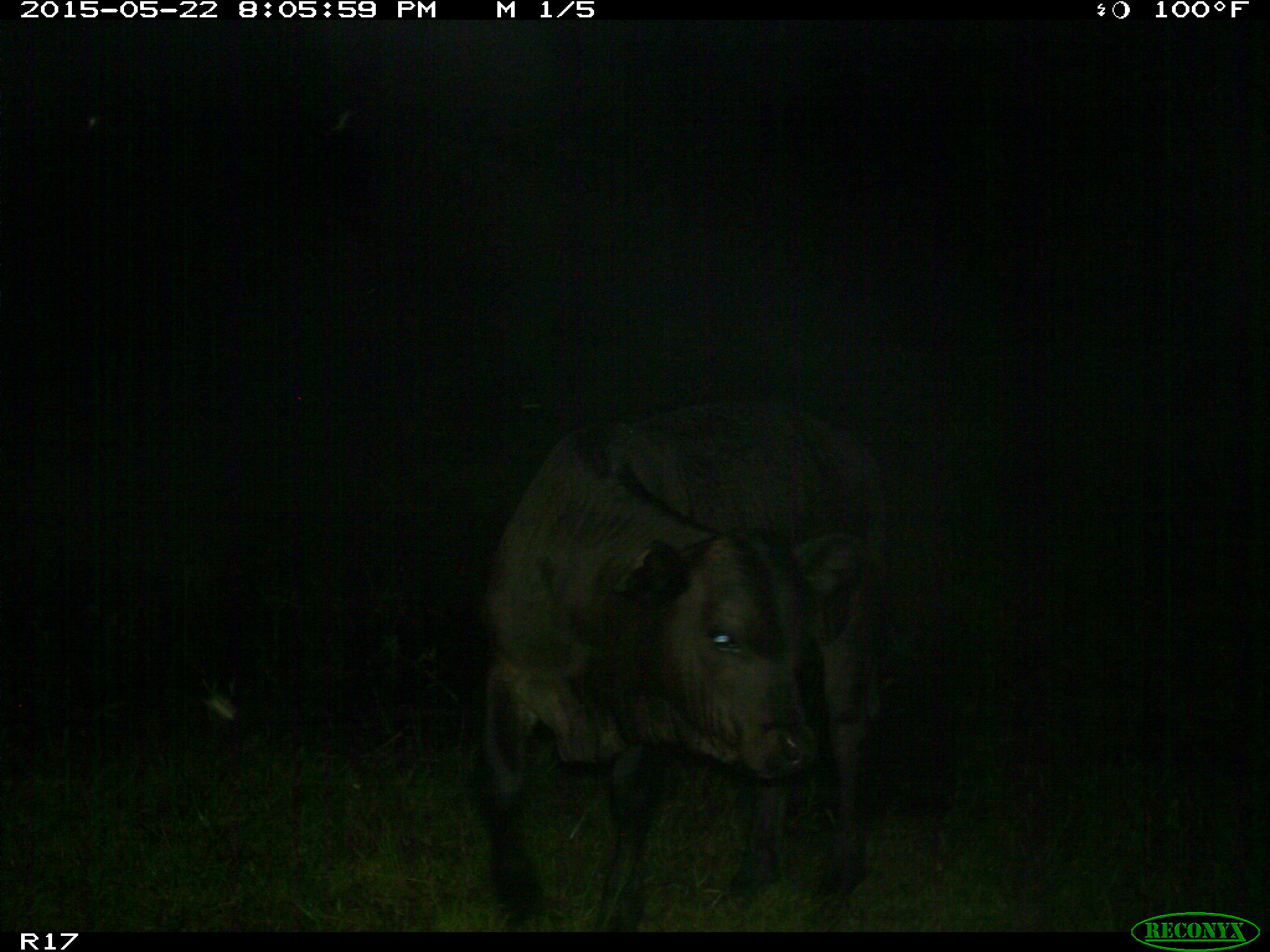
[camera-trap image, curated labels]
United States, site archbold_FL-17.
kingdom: Animalia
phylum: Chordata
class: Mammalia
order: Artiodactyla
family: Bovidae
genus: Bos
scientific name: Bos taurus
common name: domestic cow